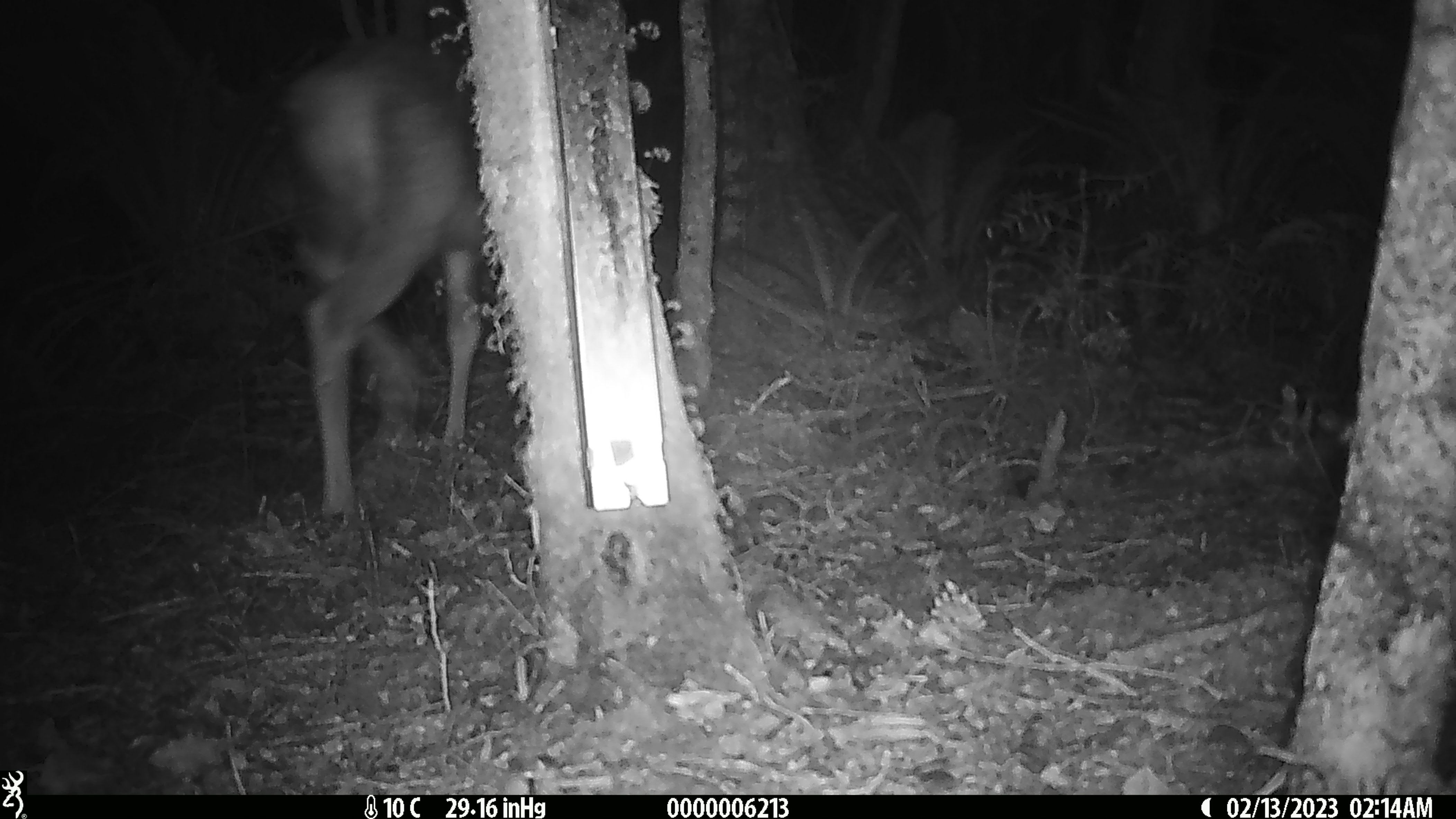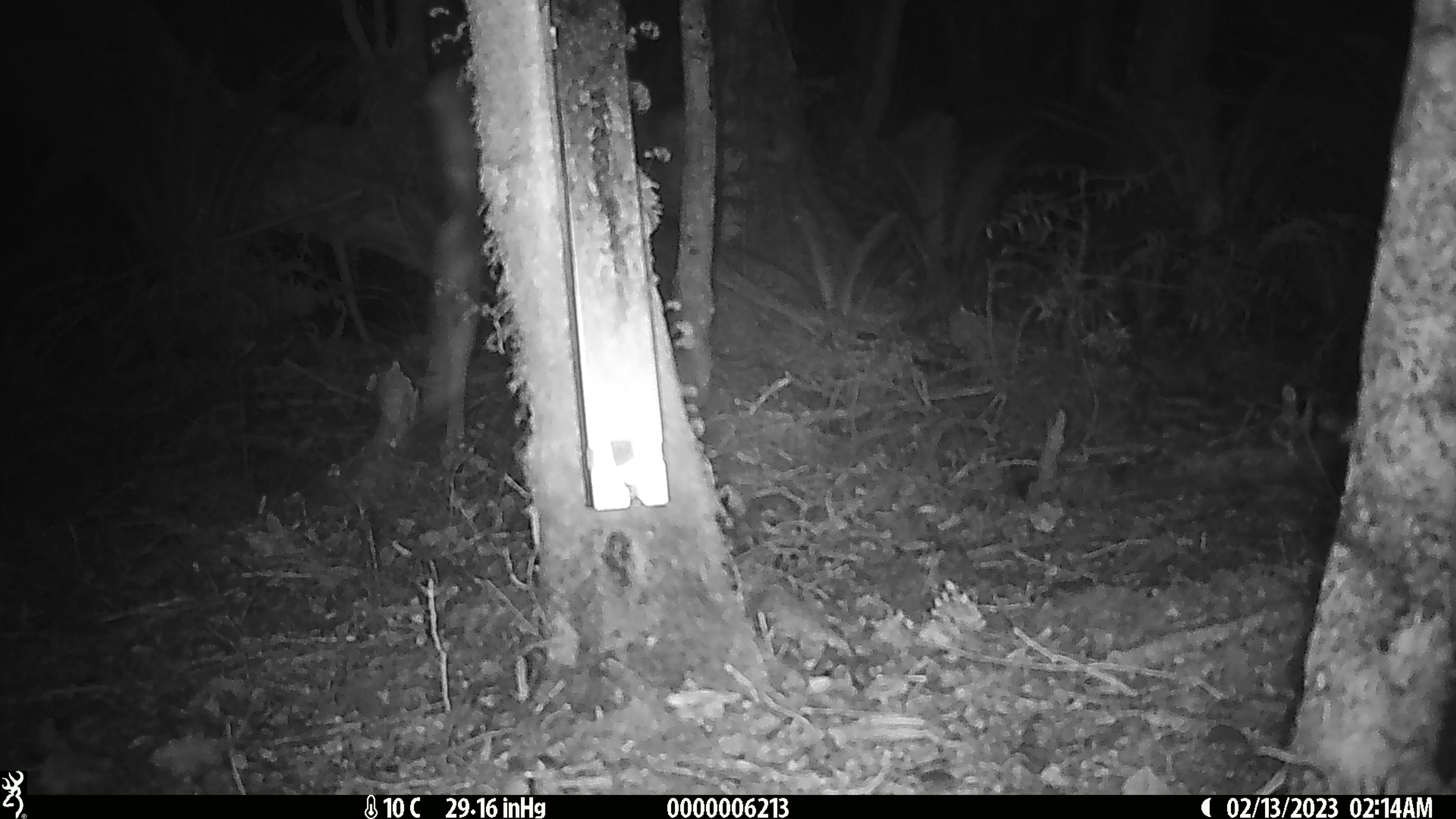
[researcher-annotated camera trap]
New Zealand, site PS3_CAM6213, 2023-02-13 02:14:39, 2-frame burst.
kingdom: Animalia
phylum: Chordata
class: Mammalia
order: Artiodactyla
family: Cervidae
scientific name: Cervidae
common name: deer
Deer (Cervidae).